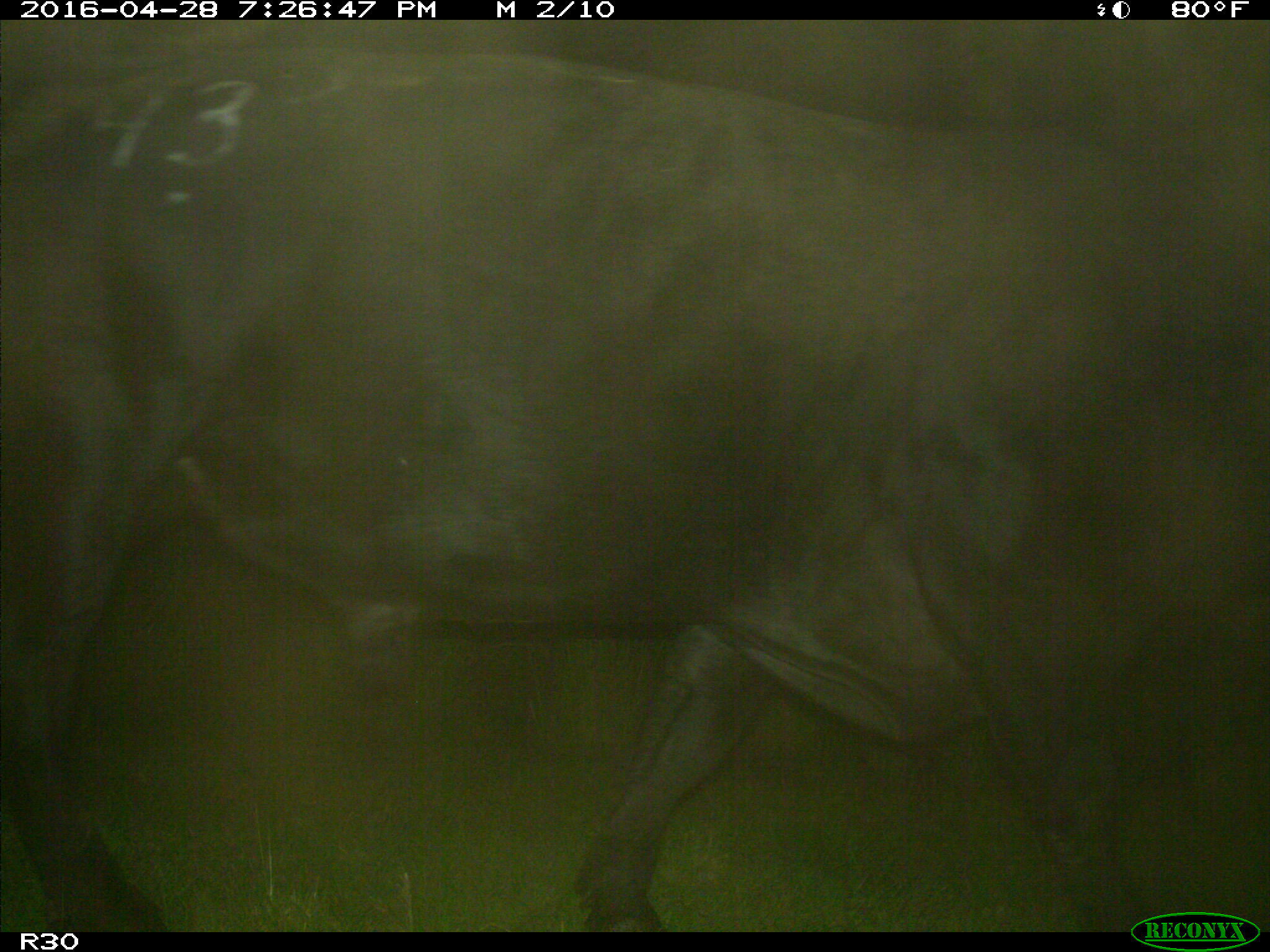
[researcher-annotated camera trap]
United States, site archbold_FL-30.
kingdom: Animalia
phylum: Chordata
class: Mammalia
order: Artiodactyla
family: Bovidae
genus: Bos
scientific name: Bos taurus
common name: domestic cow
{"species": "Bos taurus (domestic cow)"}